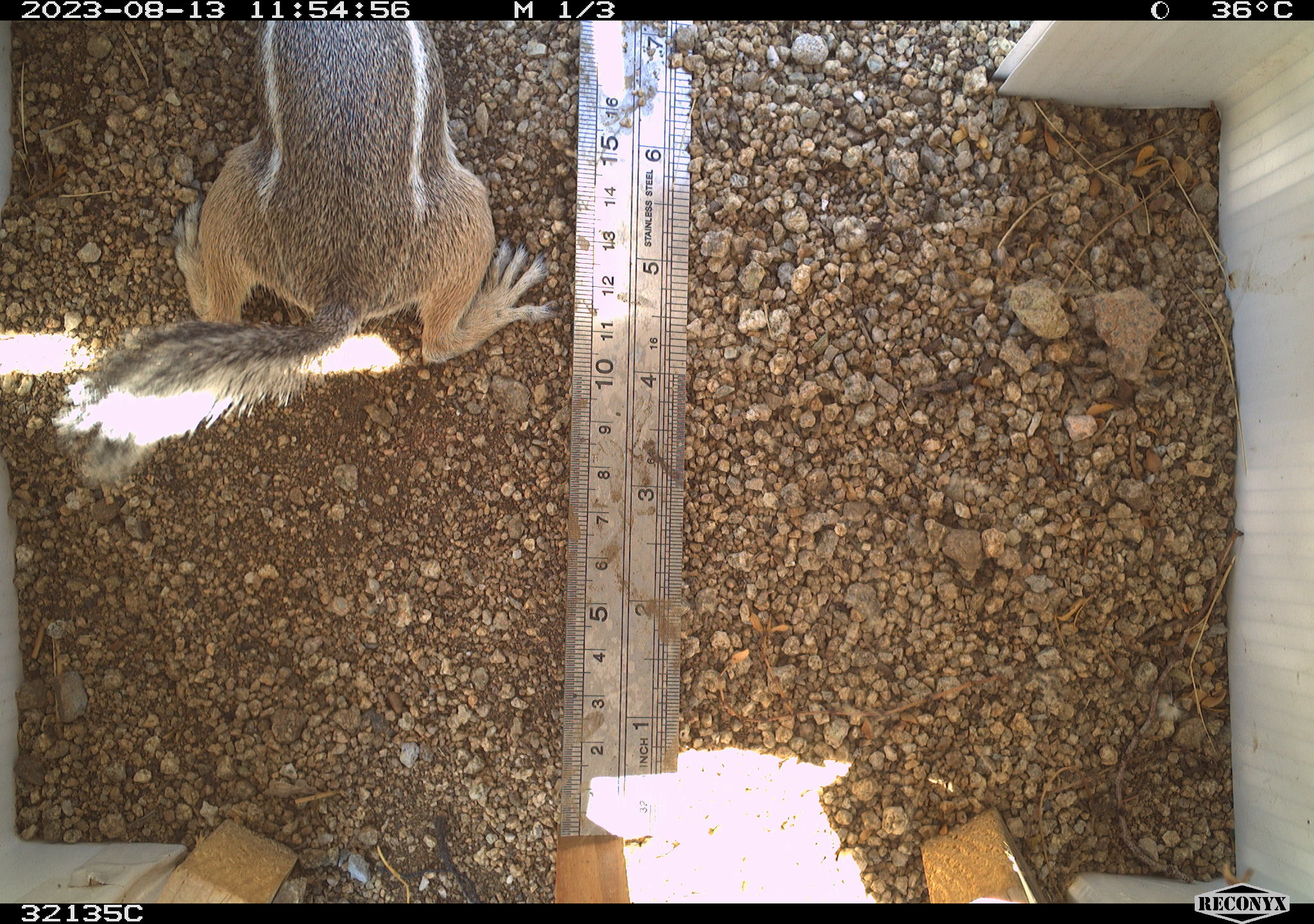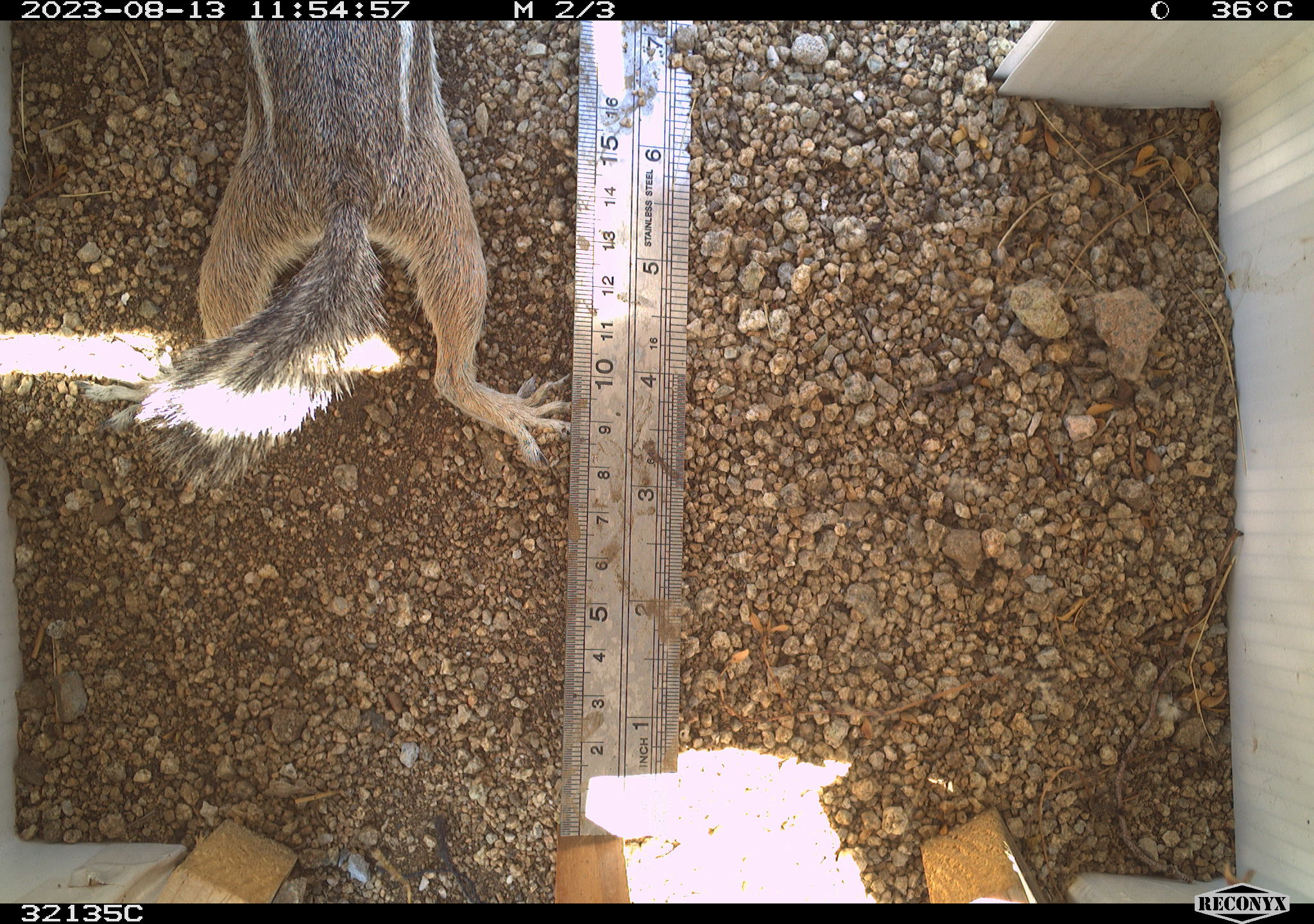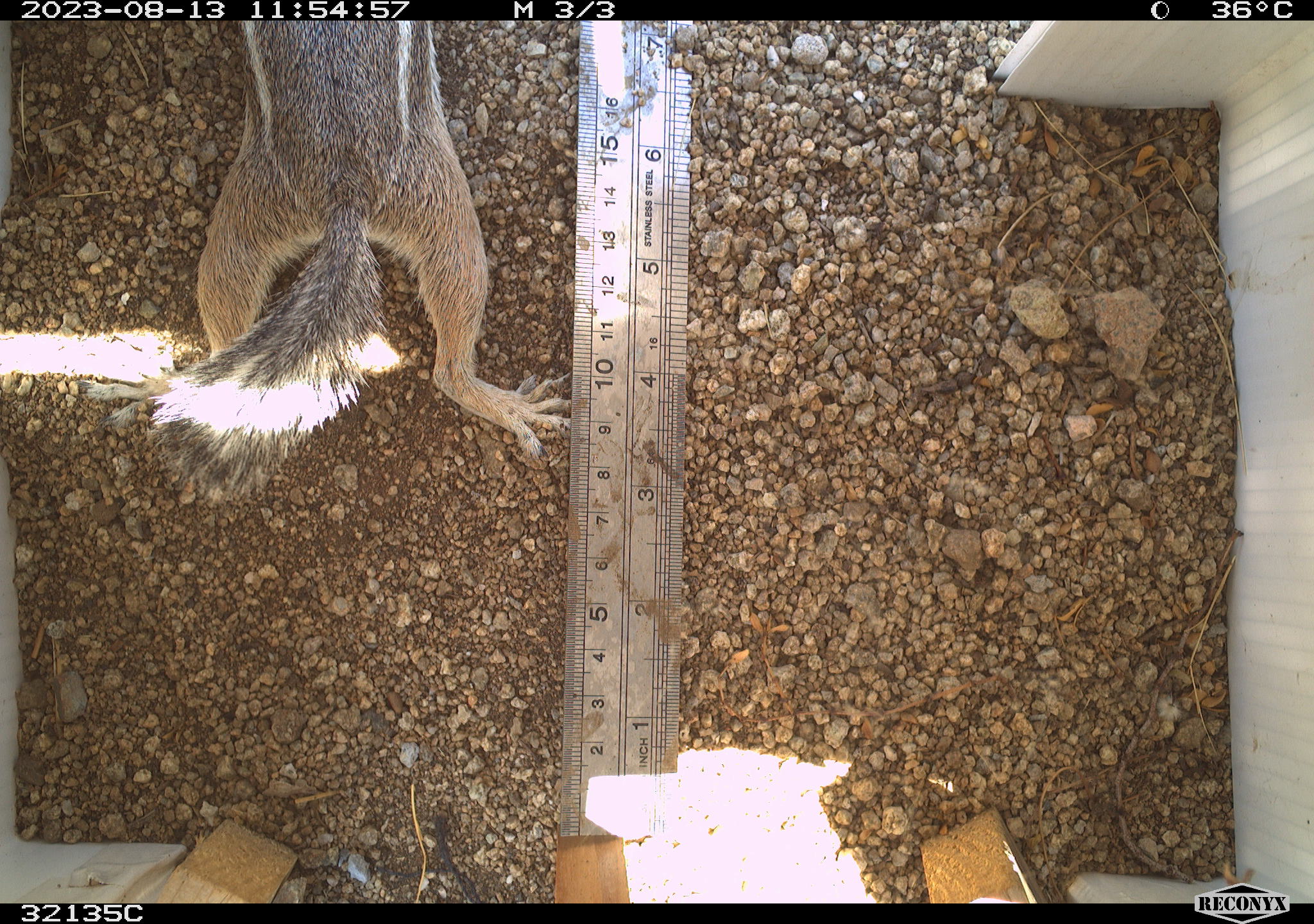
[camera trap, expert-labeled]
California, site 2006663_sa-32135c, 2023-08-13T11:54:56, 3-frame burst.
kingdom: Animalia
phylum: Chordata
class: Mammalia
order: Rodentia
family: Sciuridae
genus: Ammospermophilus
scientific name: Ammospermophilus leucurus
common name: white-tailed antelope squirrel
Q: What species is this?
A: White-tailed antelope squirrel (Ammospermophilus leucurus).